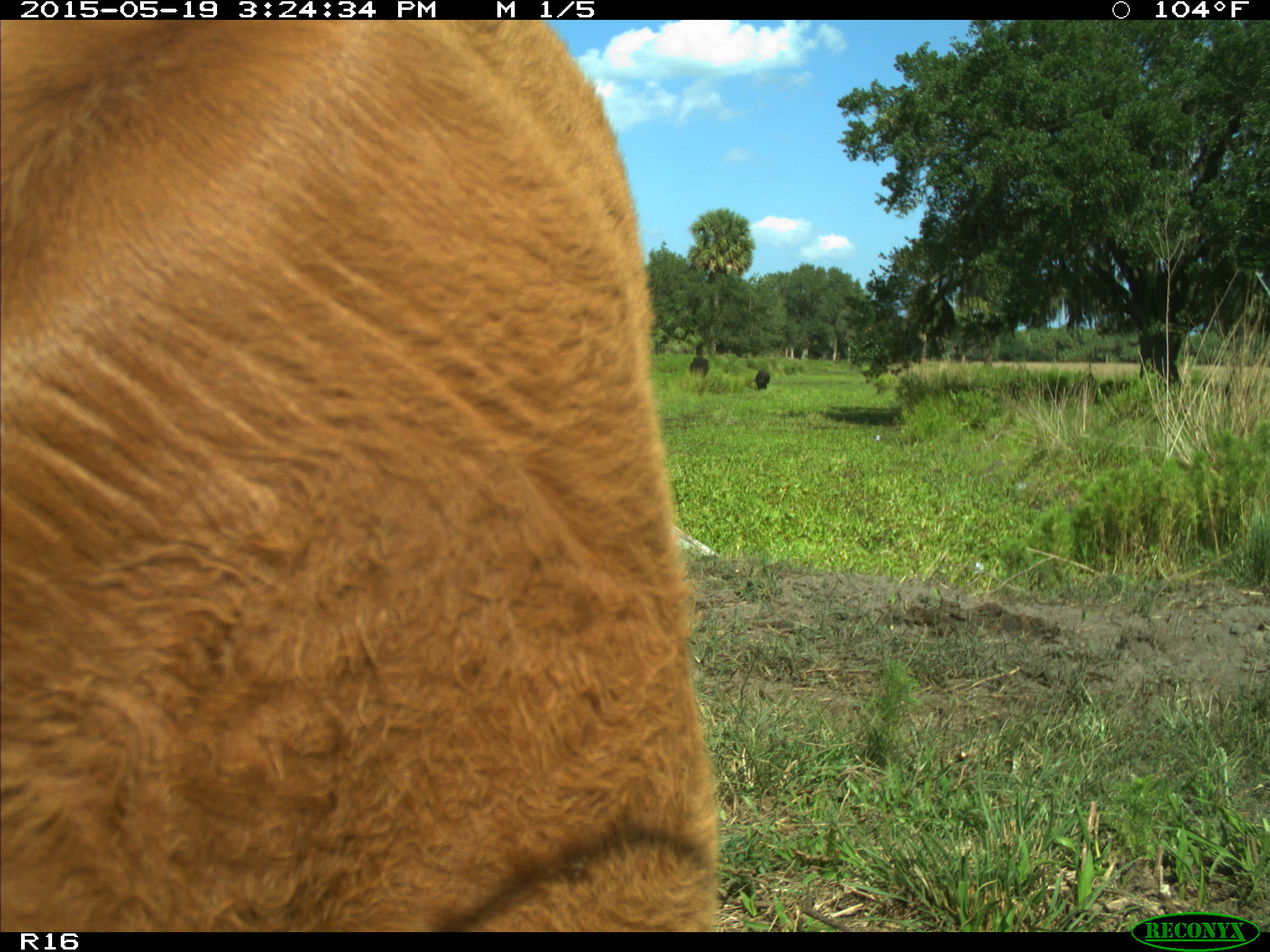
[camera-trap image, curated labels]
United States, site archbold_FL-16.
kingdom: Animalia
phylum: Chordata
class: Mammalia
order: Artiodactyla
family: Bovidae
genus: Bos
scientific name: Bos taurus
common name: domestic cow